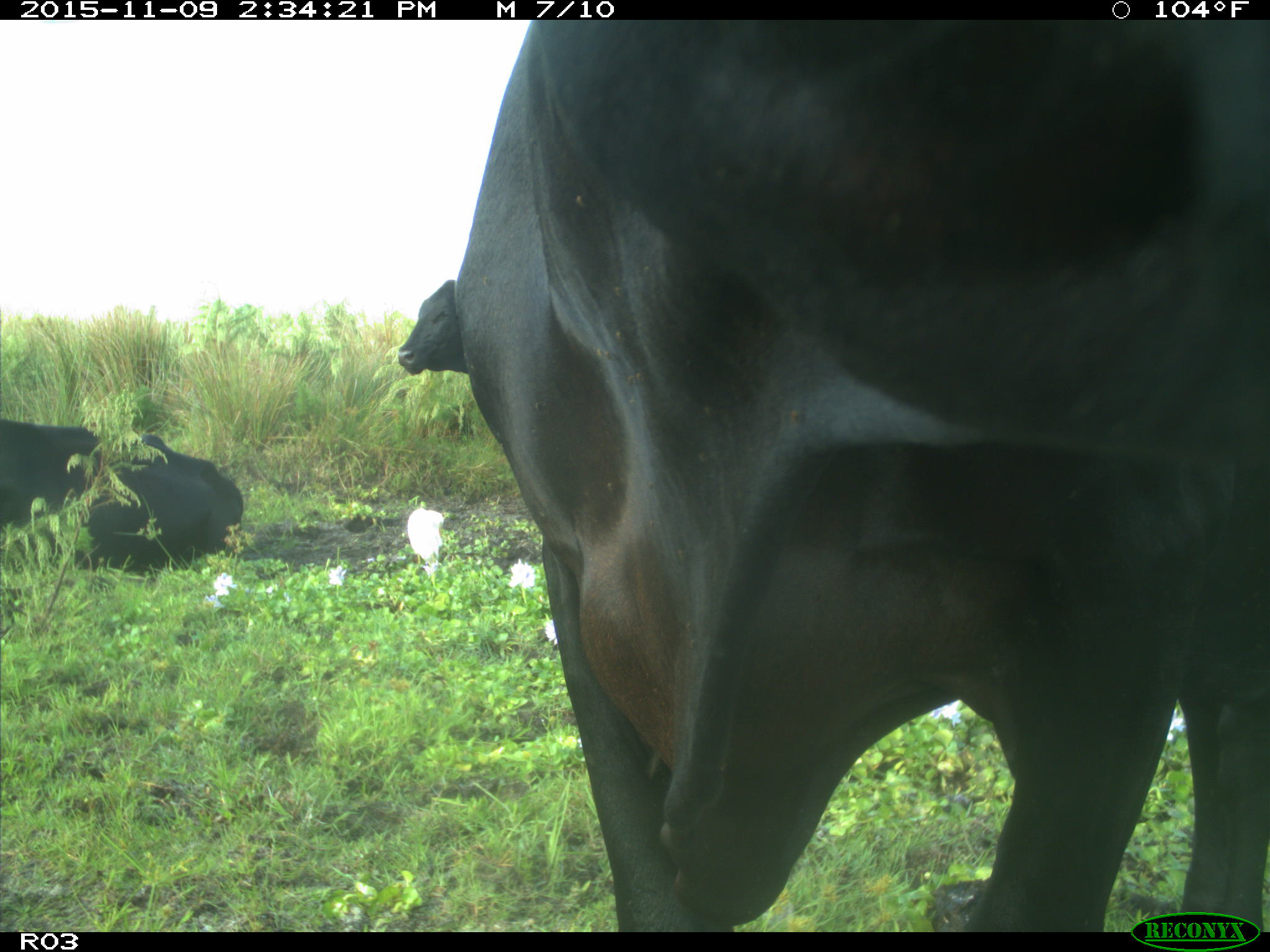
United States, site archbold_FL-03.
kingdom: Animalia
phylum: Chordata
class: Mammalia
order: Artiodactyla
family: Bovidae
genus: Bos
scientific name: Bos taurus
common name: domestic cow